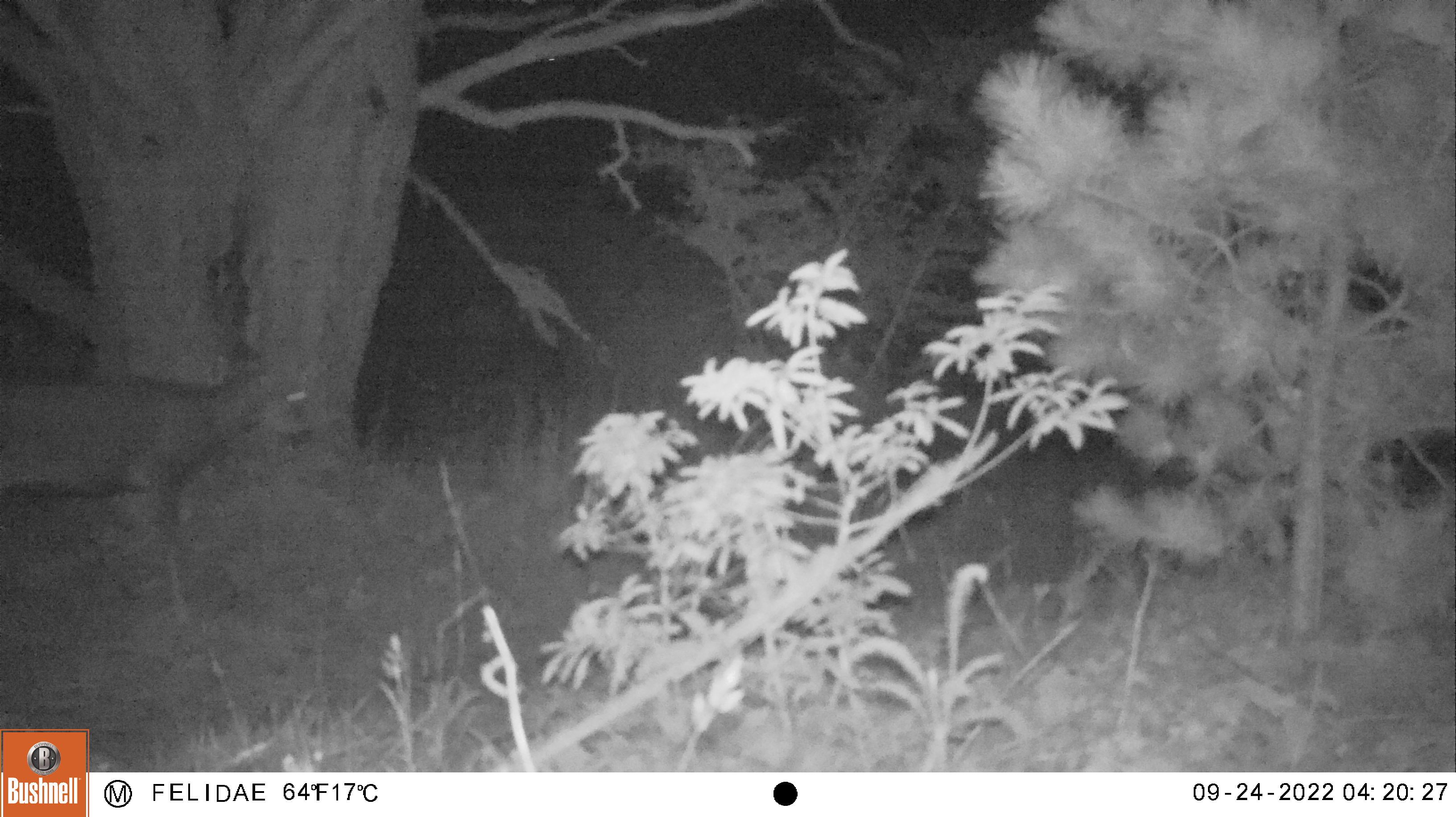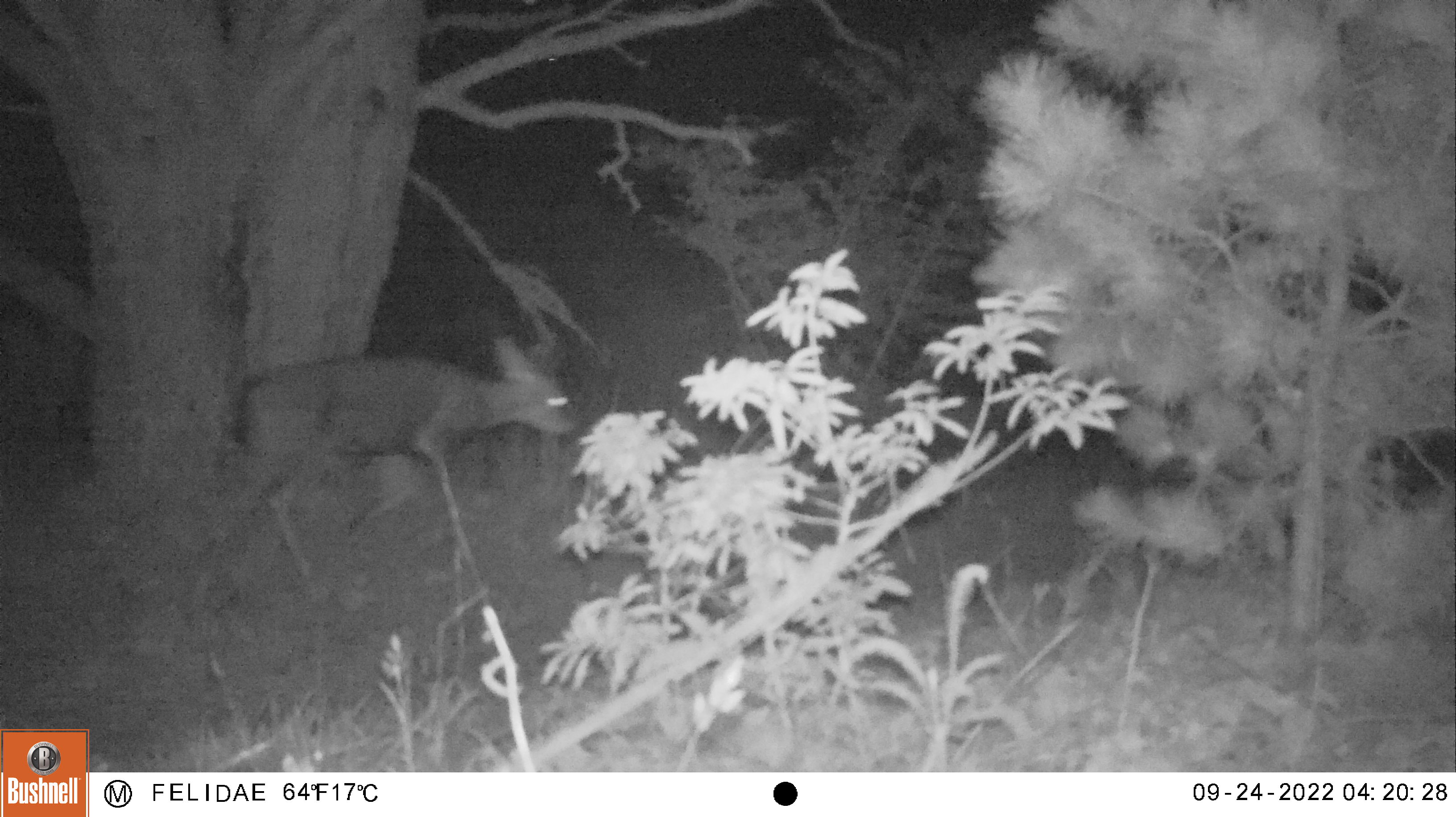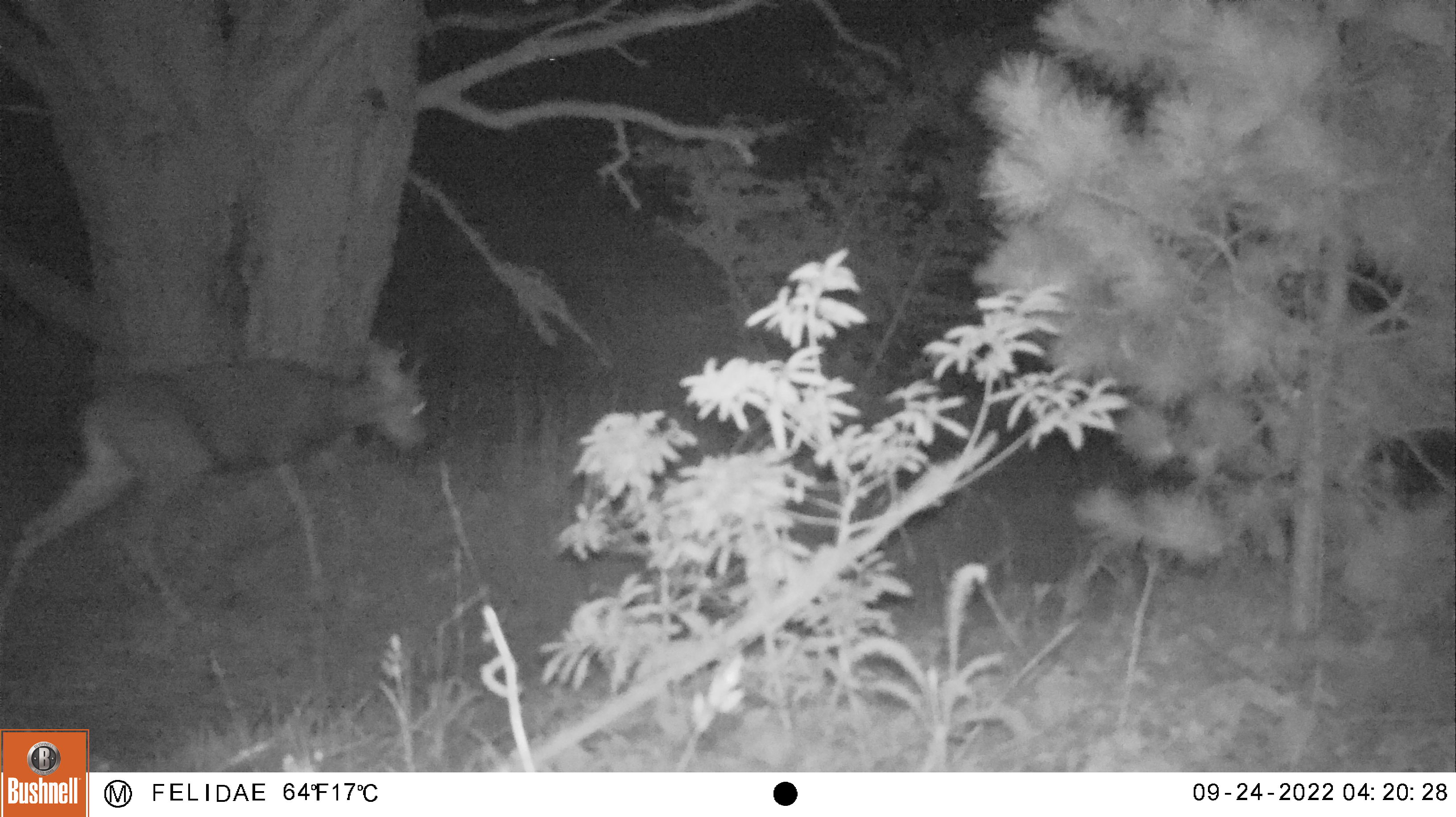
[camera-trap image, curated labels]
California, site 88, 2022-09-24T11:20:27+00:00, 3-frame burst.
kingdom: Animalia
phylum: Chordata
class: Mammalia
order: Artiodactyla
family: Cervidae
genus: Odocoileus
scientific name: Odocoileus hemionus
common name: mule deer